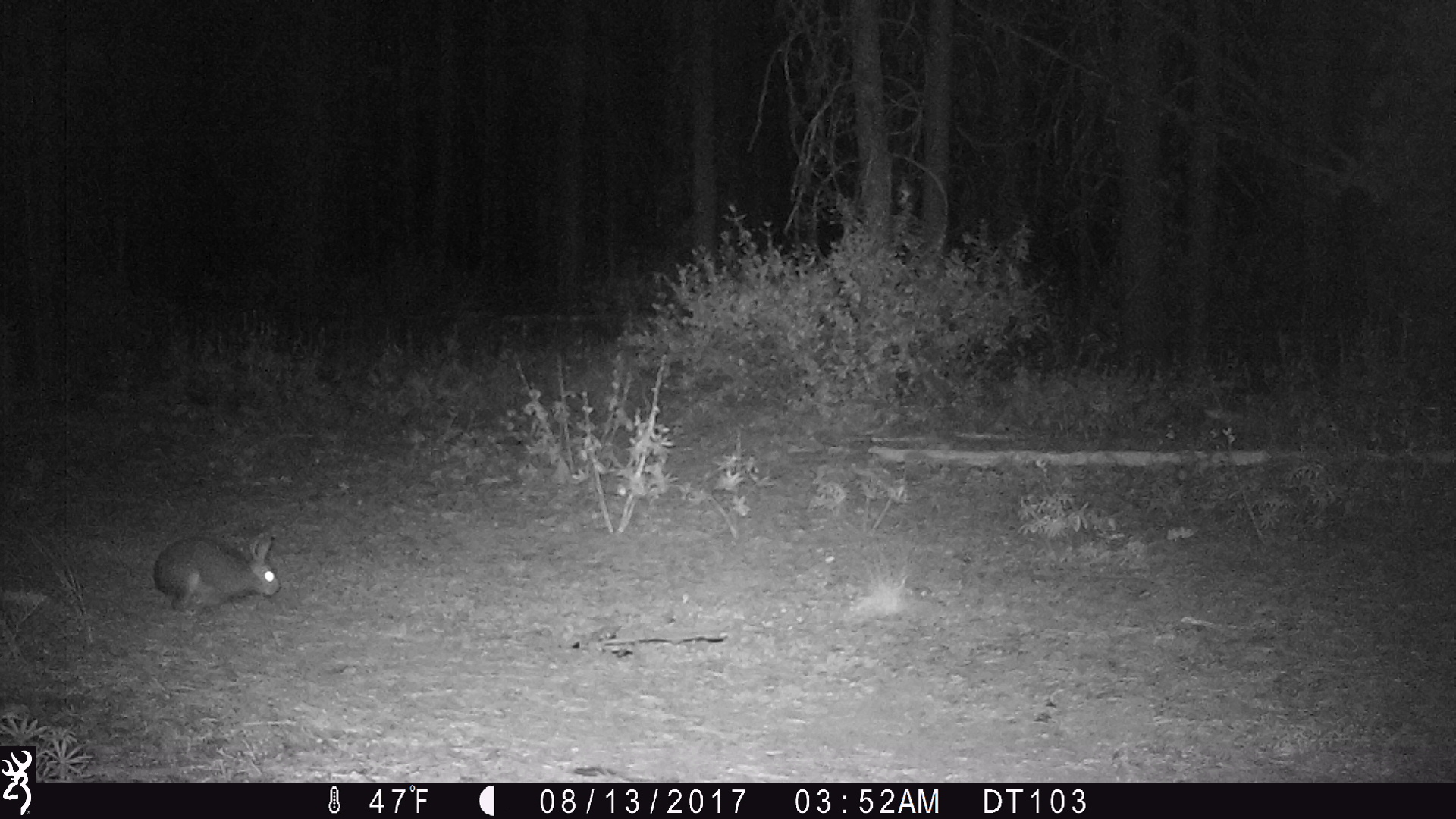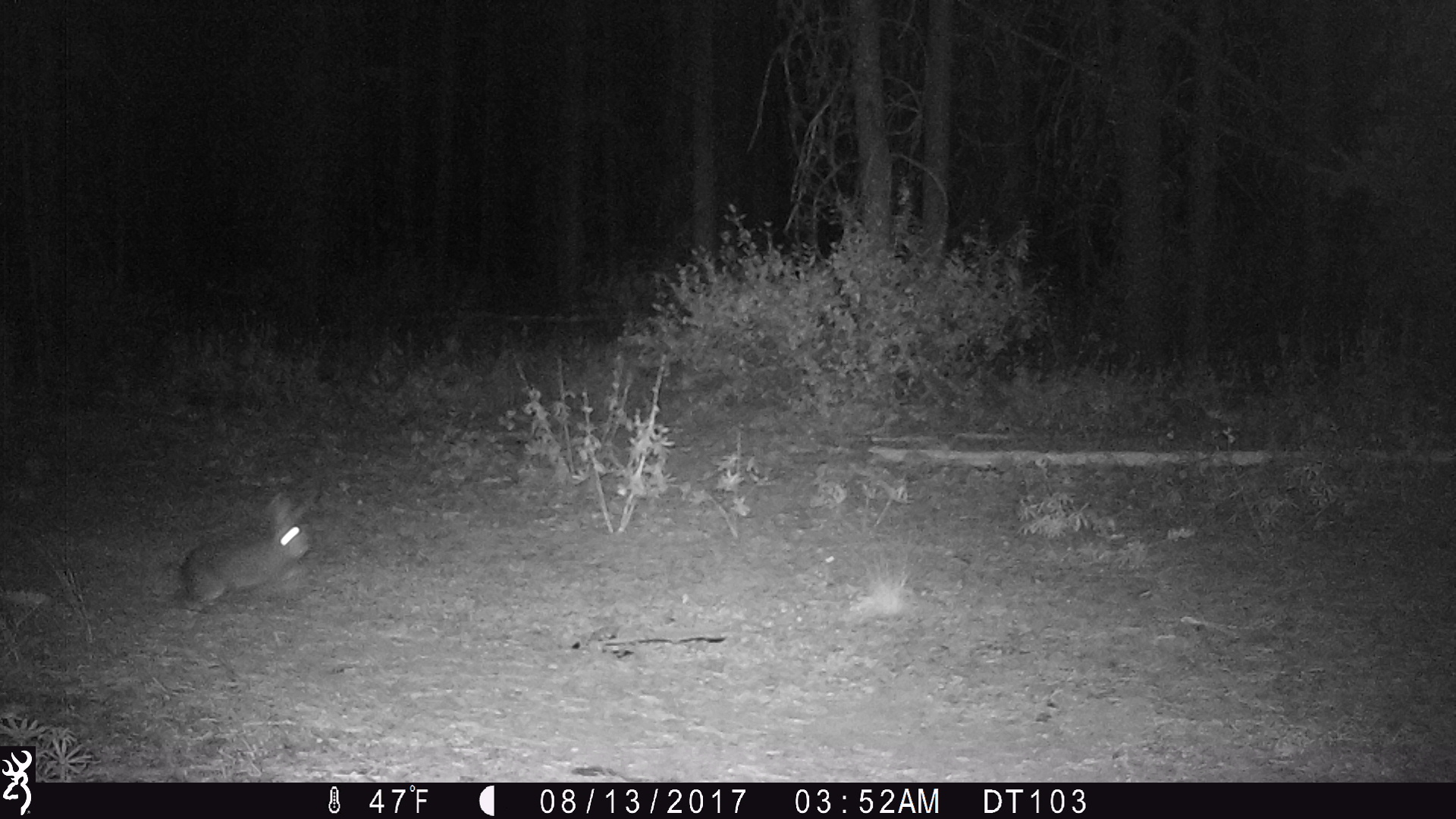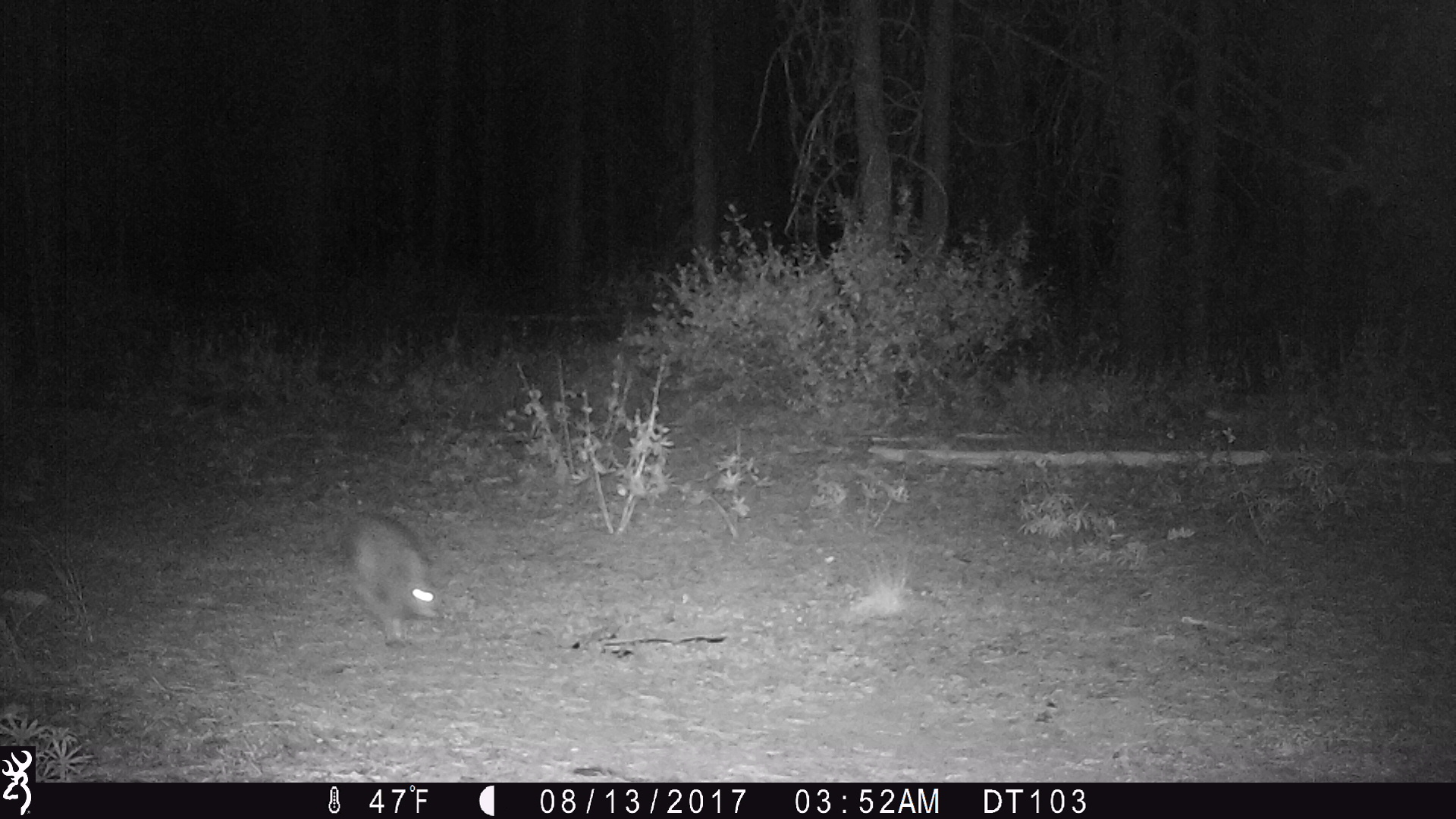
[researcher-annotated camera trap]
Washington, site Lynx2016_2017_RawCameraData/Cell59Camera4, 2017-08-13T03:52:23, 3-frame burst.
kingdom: Animalia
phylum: Chordata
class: Mammalia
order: Lagomorpha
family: Leporidae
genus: Lepus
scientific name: Lepus americanus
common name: snowshoe hare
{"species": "Lepus americanus (snowshoe hare)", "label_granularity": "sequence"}